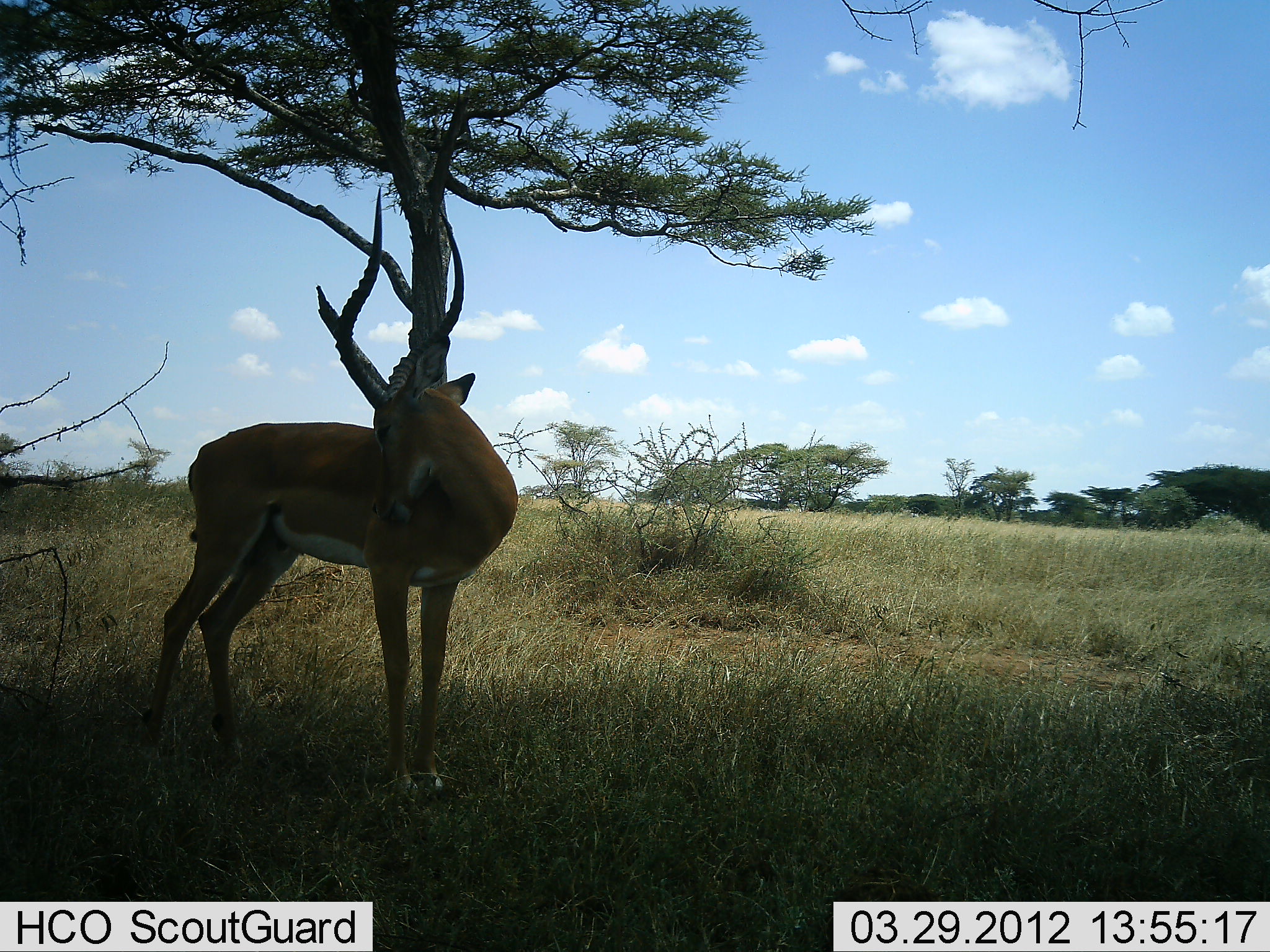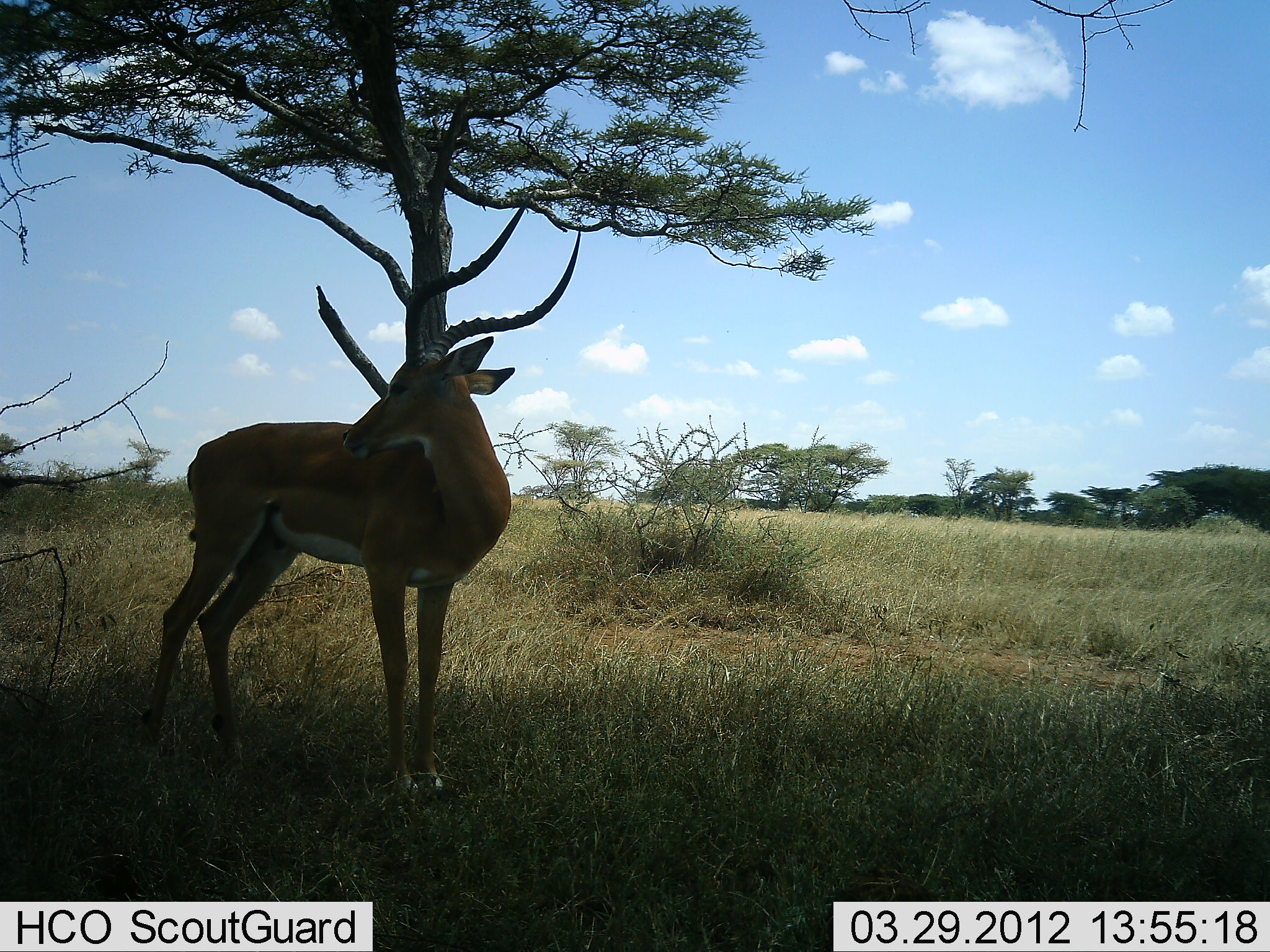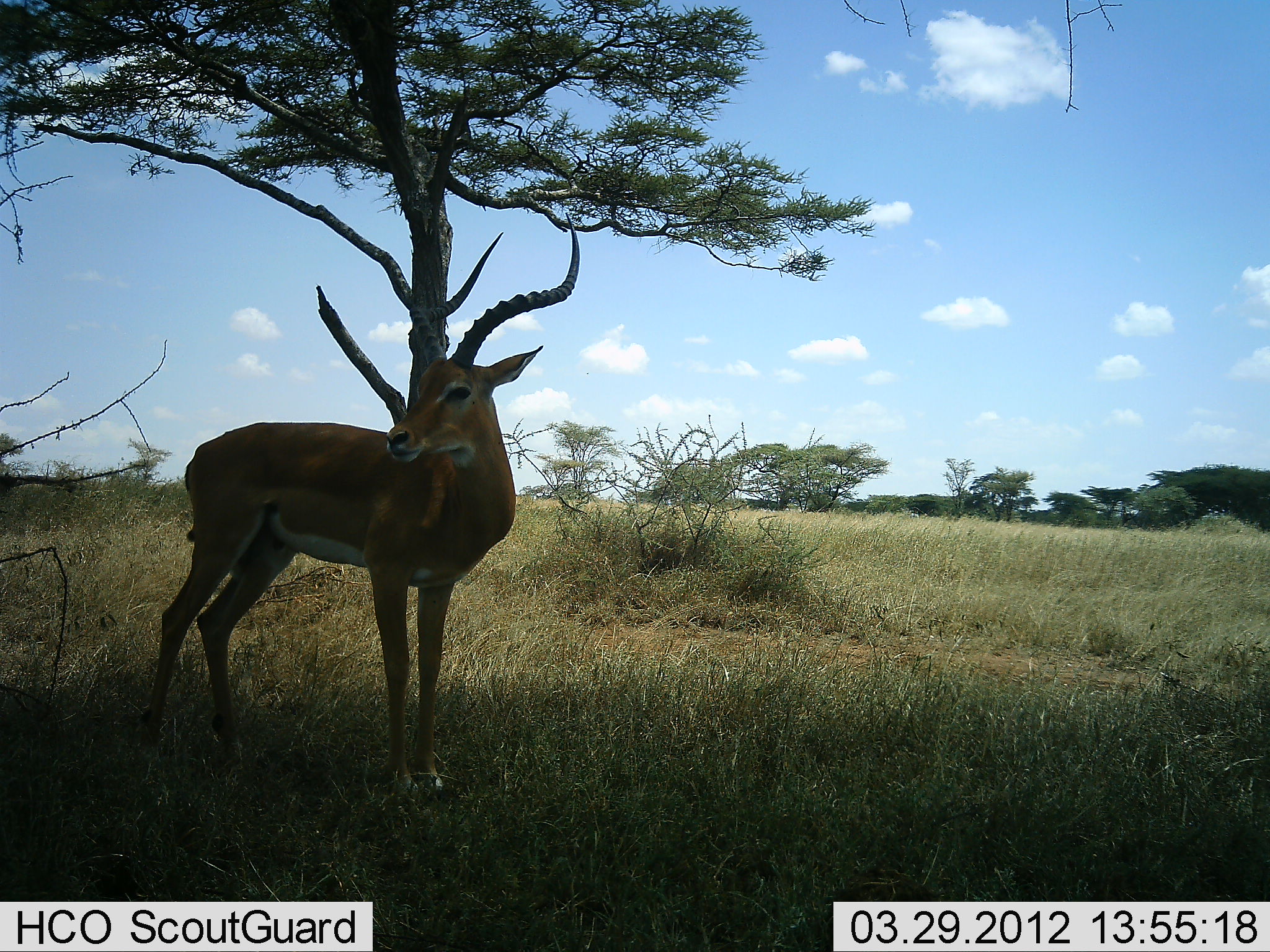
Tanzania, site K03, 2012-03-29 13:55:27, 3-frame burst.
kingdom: Animalia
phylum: Chordata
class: Mammalia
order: Artiodactyla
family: Bovidae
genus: Aepyceros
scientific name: Aepyceros melampus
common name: impala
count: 1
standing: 100%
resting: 0%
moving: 6%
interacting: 0%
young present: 0%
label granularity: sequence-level